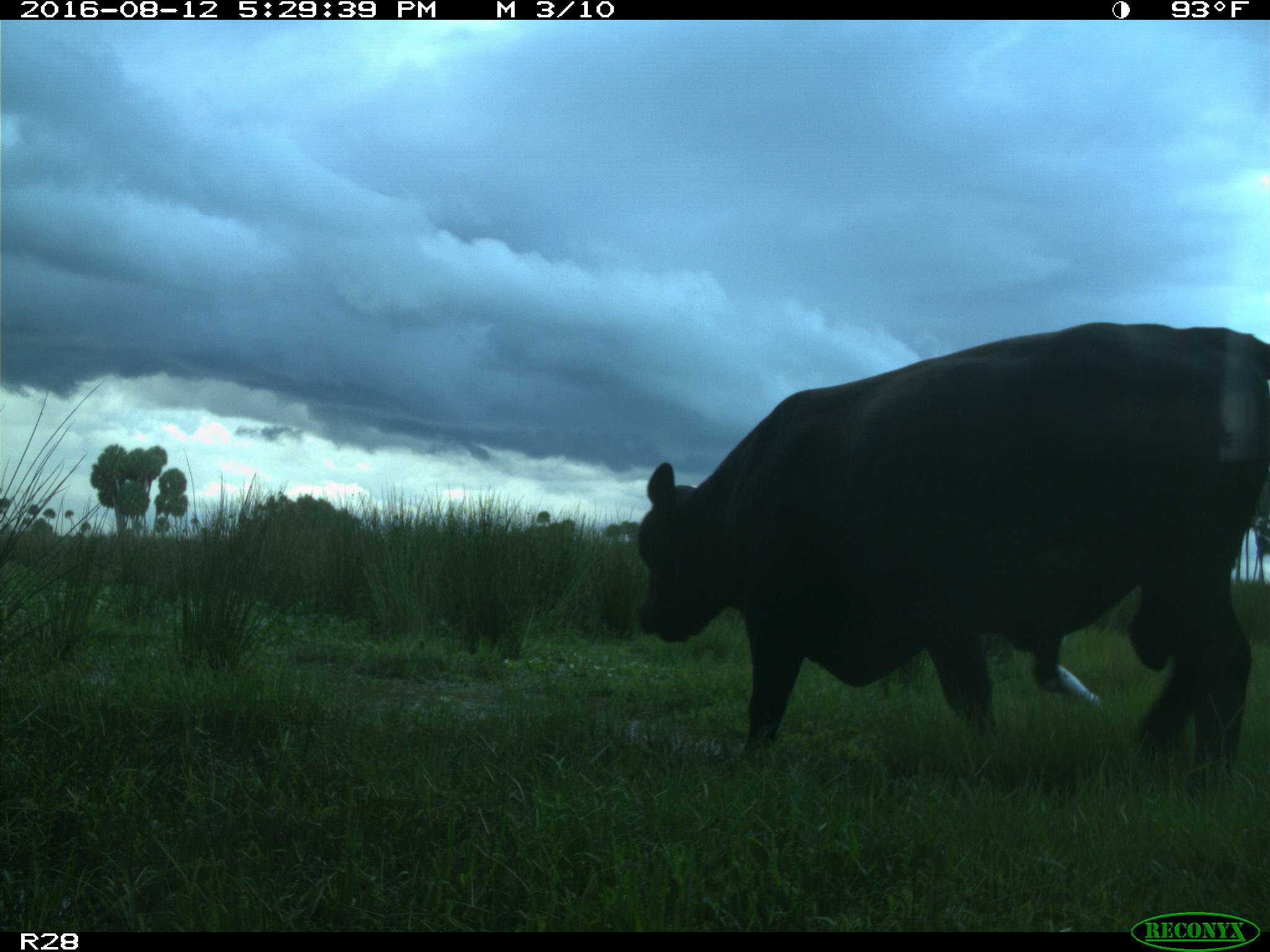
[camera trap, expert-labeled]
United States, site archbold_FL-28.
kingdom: Animalia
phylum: Chordata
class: Mammalia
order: Artiodactyla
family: Bovidae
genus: Bos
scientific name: Bos taurus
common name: domestic cow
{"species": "Bos taurus (domestic cow)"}